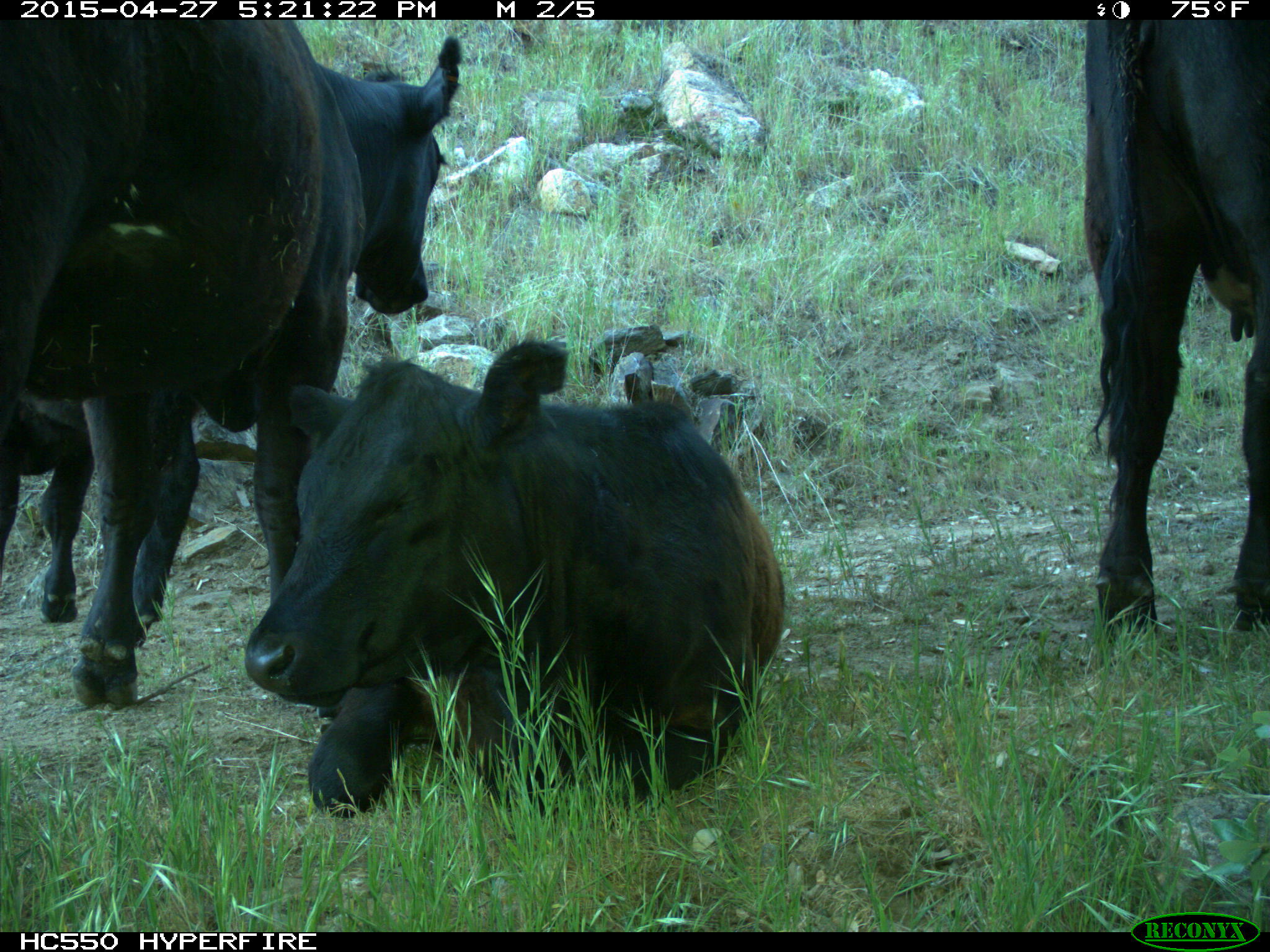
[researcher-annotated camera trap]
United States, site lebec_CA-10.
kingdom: Animalia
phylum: Chordata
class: Mammalia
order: Artiodactyla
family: Bovidae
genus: Bos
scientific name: Bos taurus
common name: domestic cow